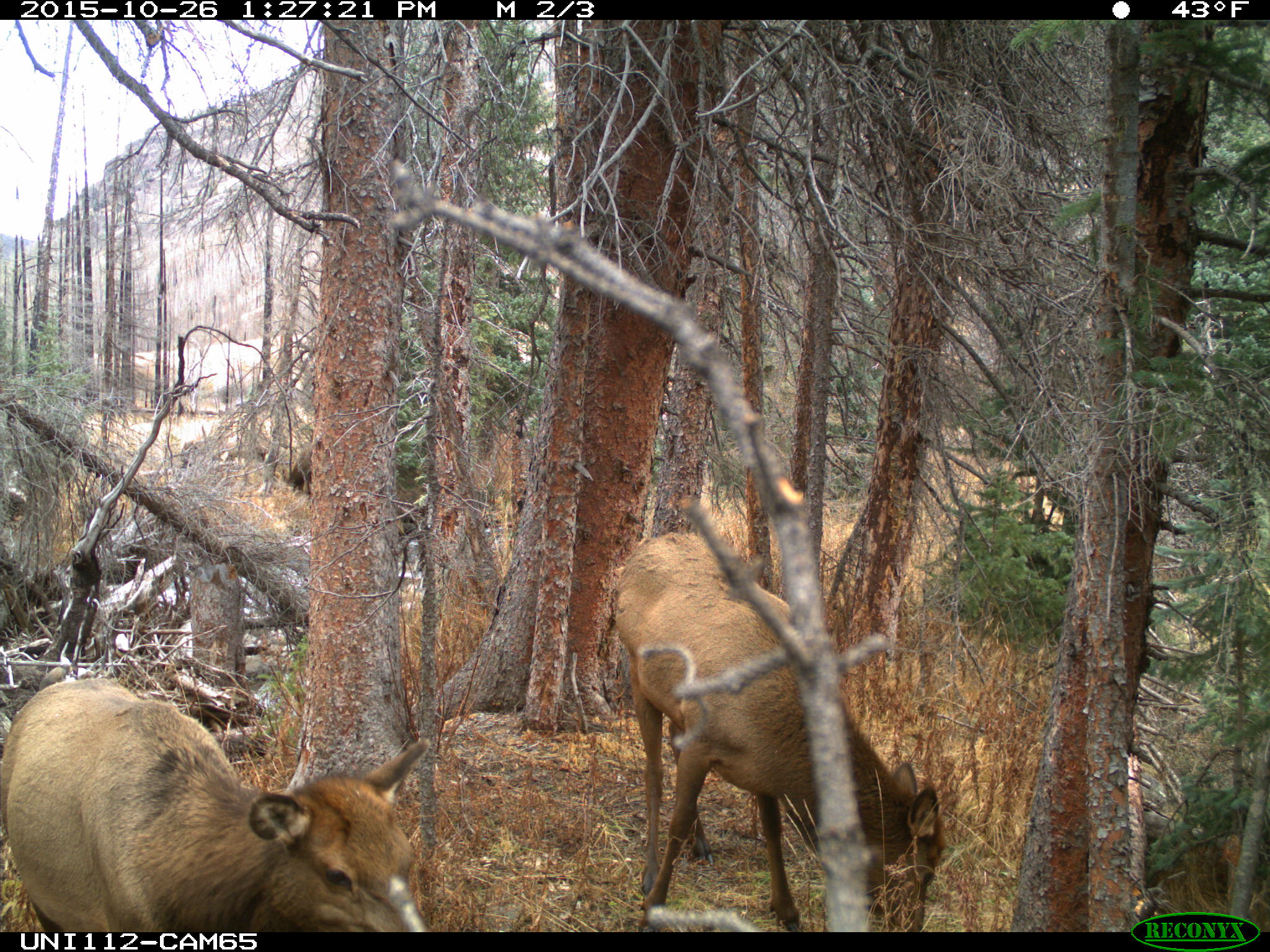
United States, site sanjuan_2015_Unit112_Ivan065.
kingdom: Animalia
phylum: Chordata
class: Mammalia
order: Artiodactyla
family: Cervidae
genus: Cervus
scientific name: Cervus elaphus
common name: red deer